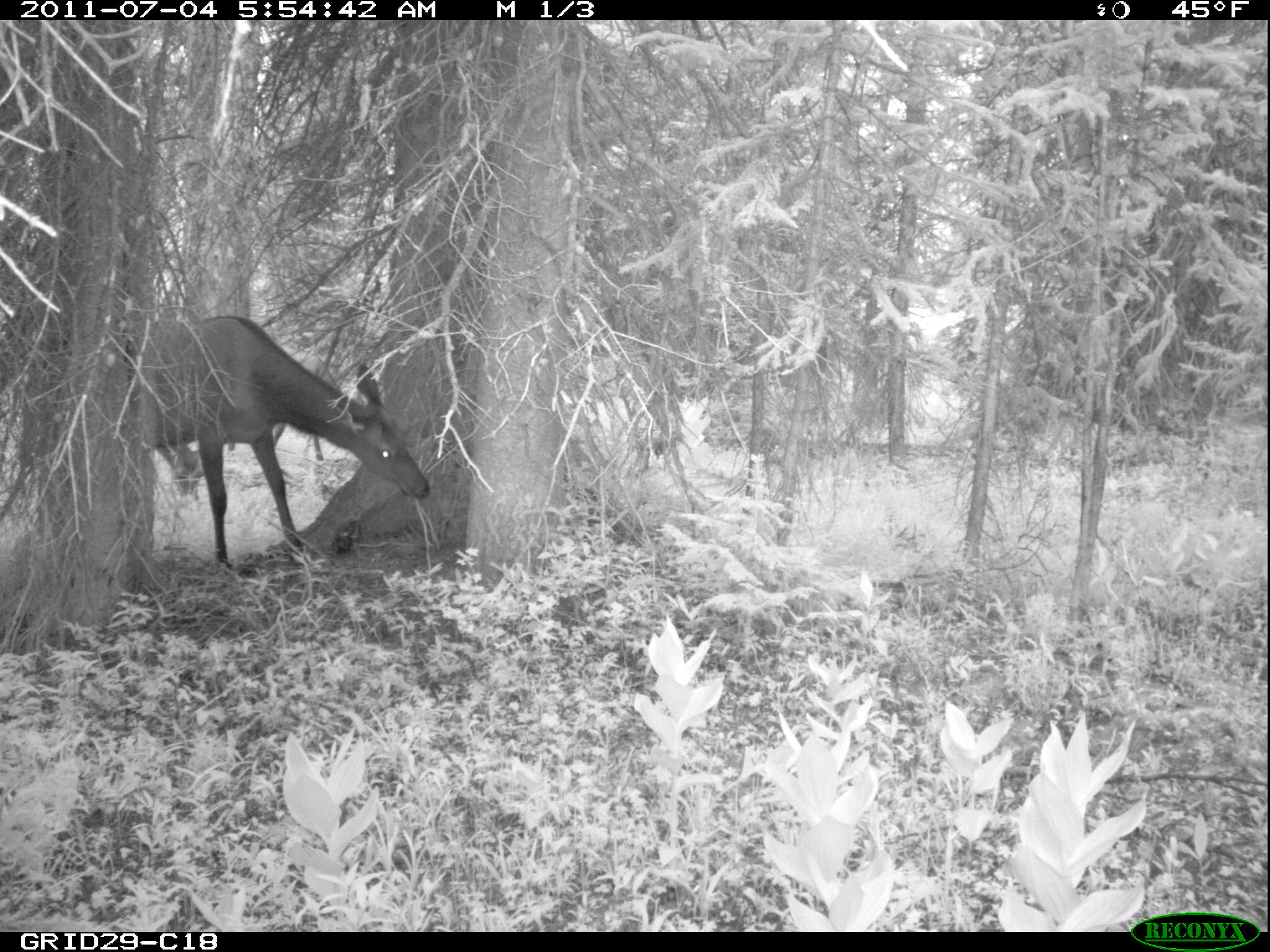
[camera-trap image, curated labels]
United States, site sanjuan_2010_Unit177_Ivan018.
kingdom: Animalia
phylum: Chordata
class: Mammalia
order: Artiodactyla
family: Cervidae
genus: Cervus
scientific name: Cervus elaphus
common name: red deer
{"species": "Cervus elaphus (red deer)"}